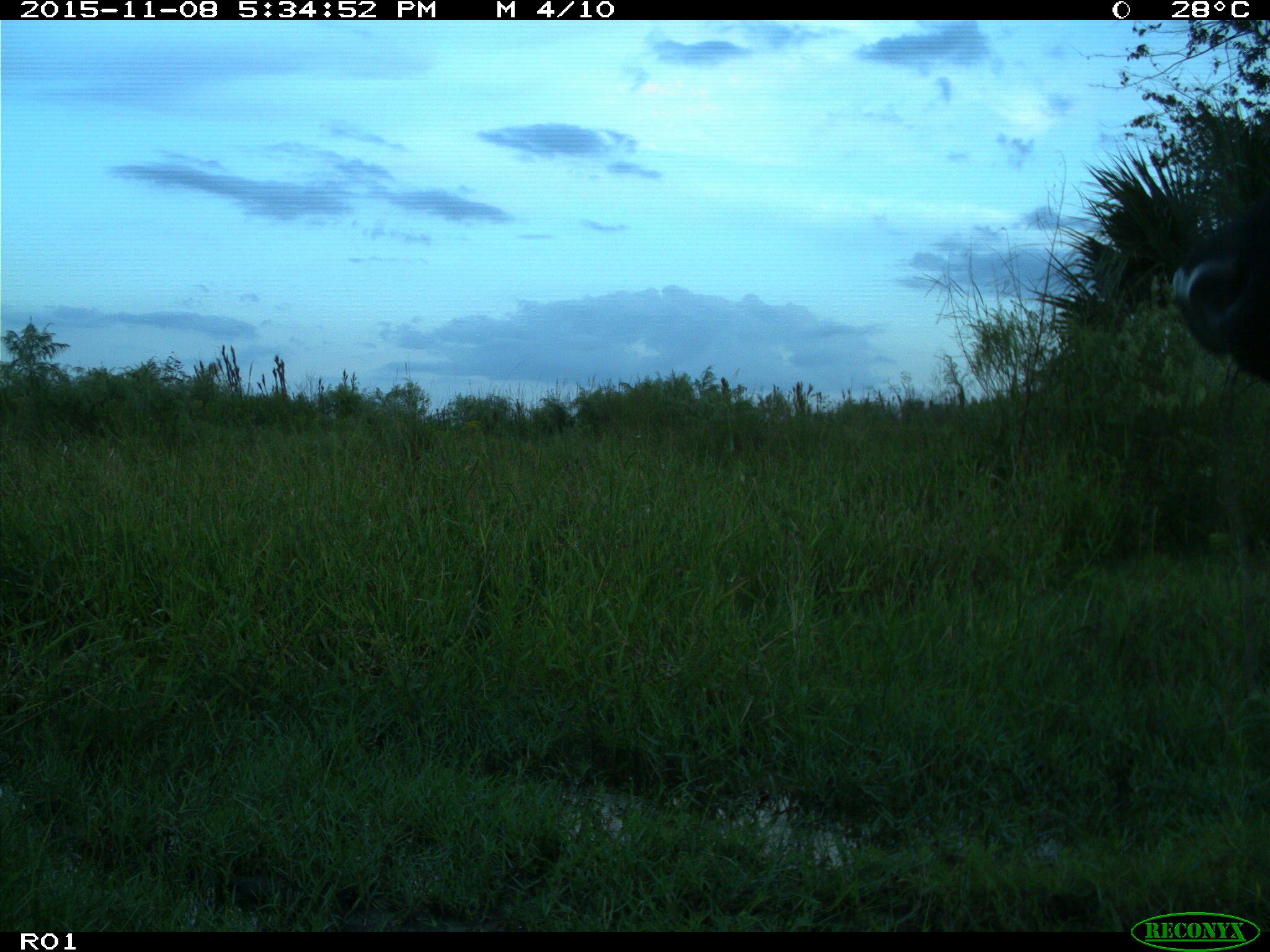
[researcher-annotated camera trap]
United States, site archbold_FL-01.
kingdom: Animalia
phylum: Chordata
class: Mammalia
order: Artiodactyla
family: Bovidae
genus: Bos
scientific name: Bos taurus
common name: domestic cow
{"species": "Bos taurus (domestic cow)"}